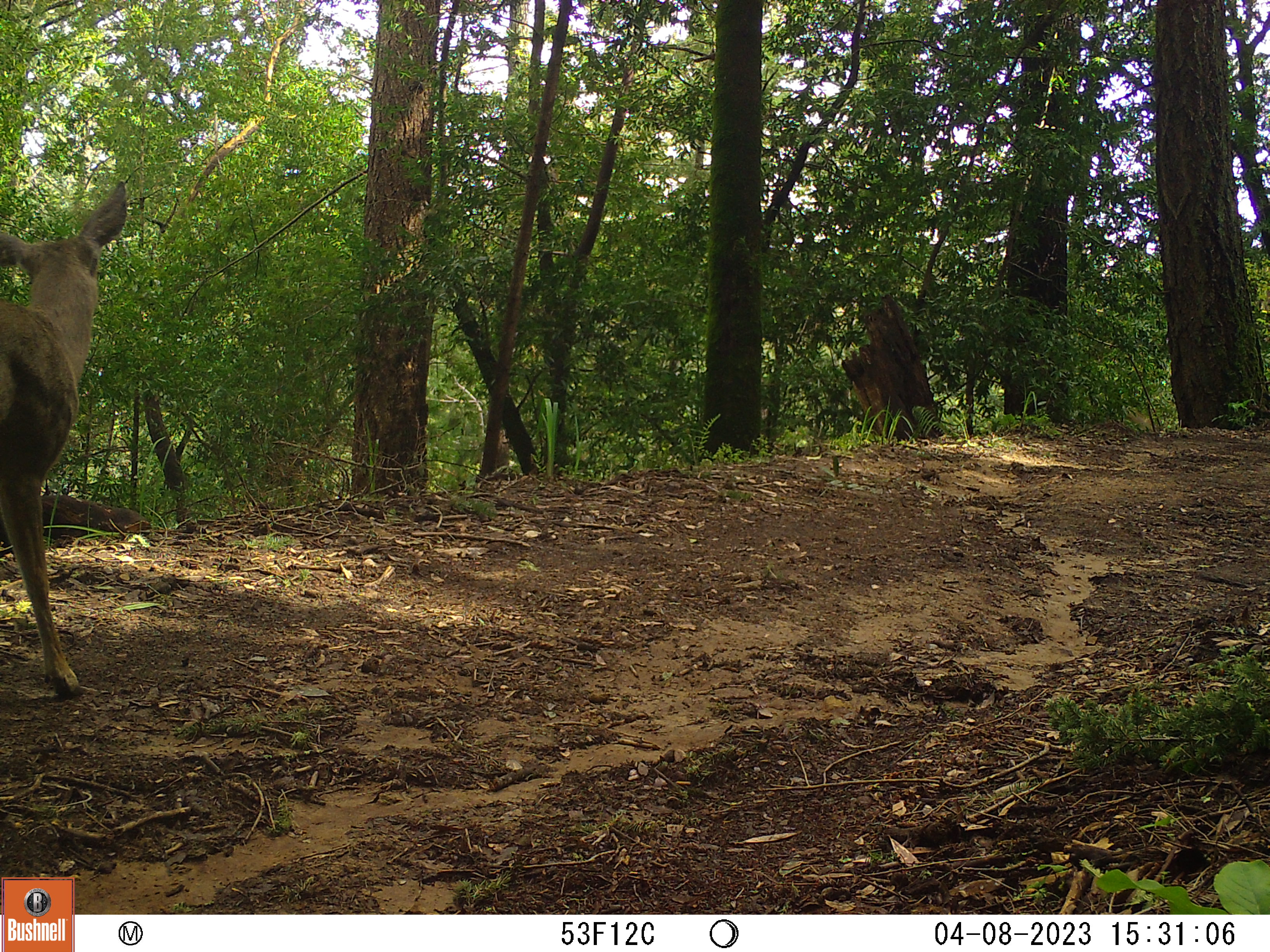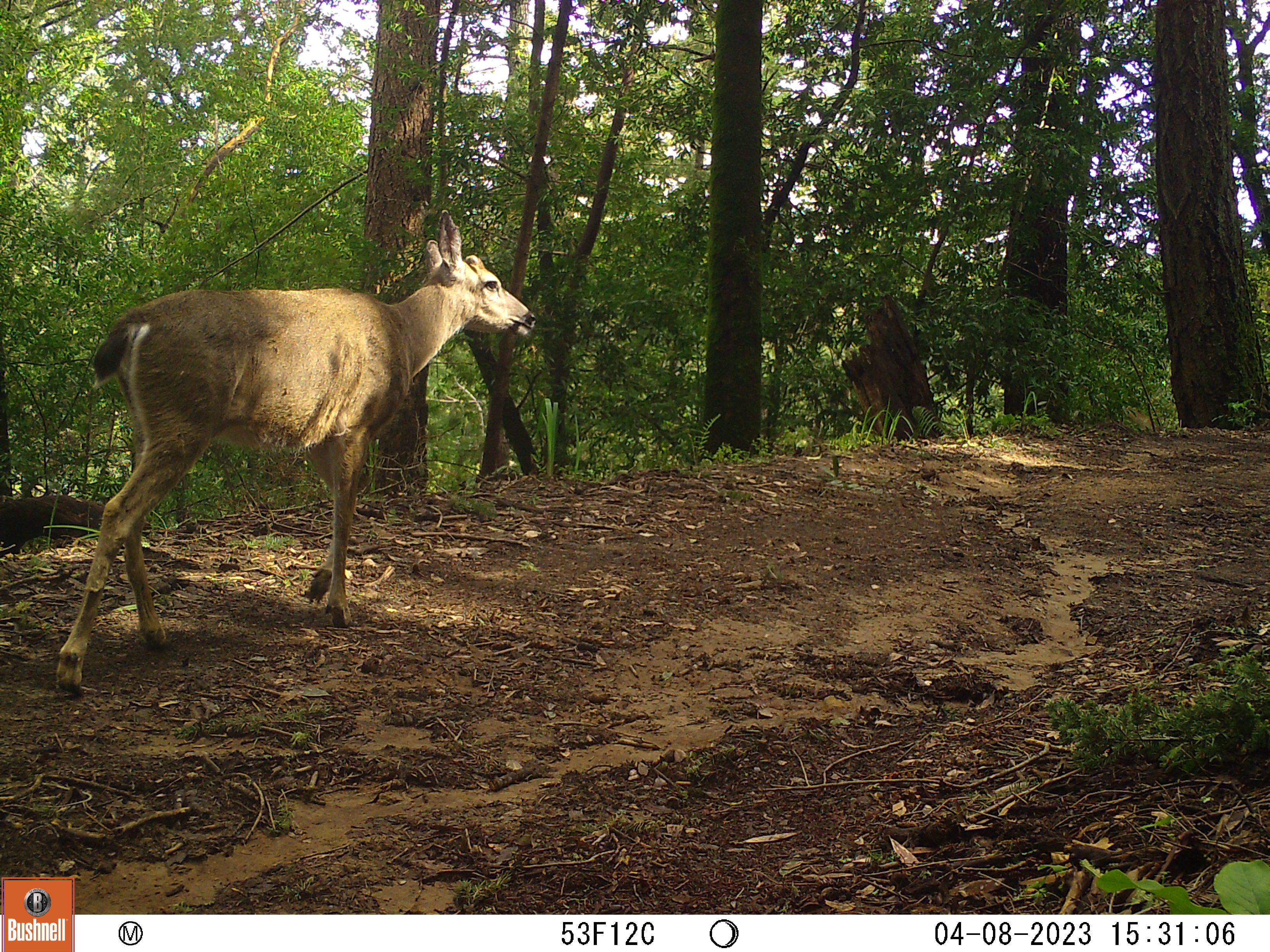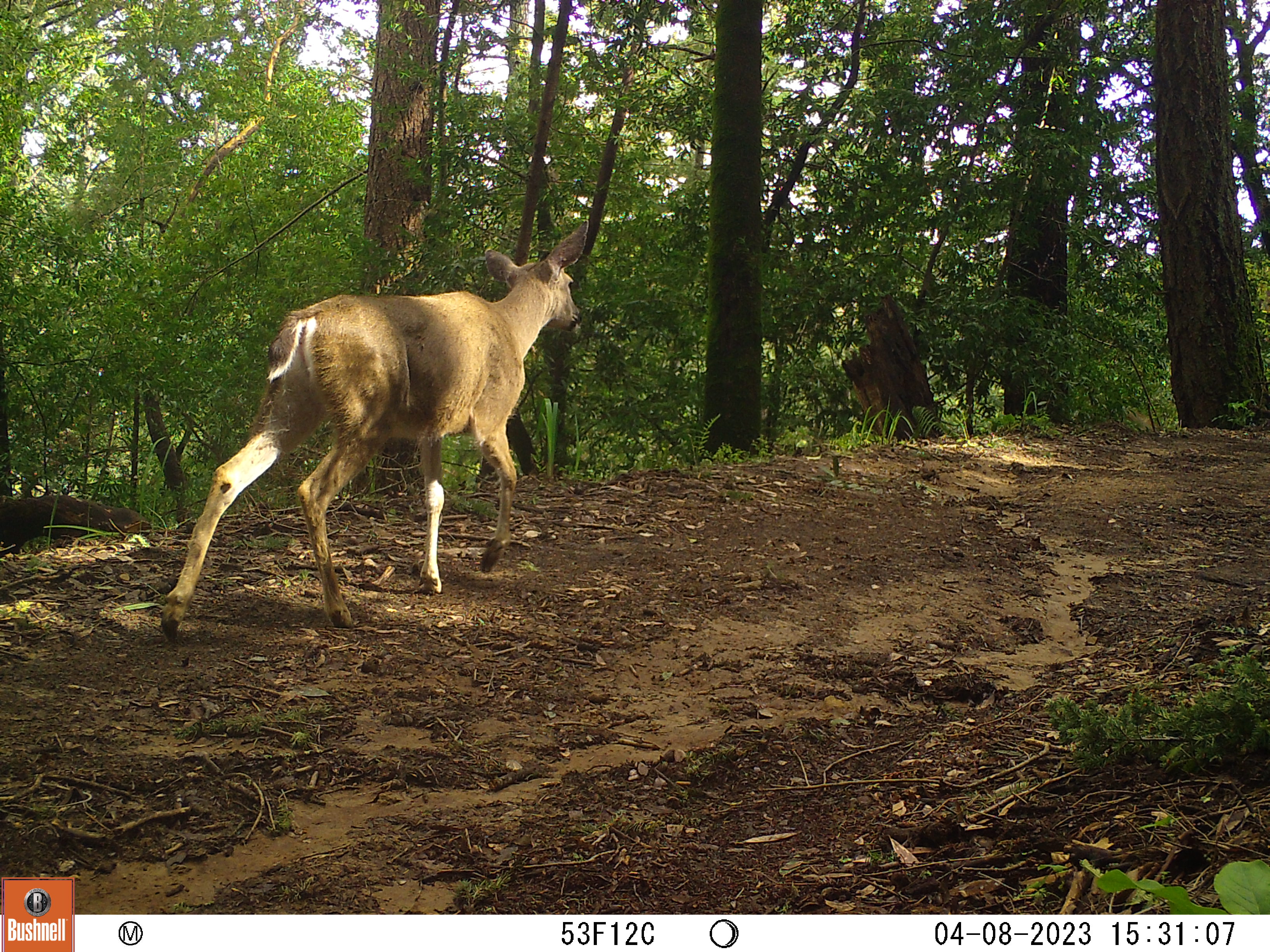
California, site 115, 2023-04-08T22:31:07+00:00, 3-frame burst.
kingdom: Animalia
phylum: Chordata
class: Mammalia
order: Artiodactyla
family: Cervidae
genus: Odocoileus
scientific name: Odocoileus hemionus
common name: mule deer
Mule deer (Odocoileus hemionus).